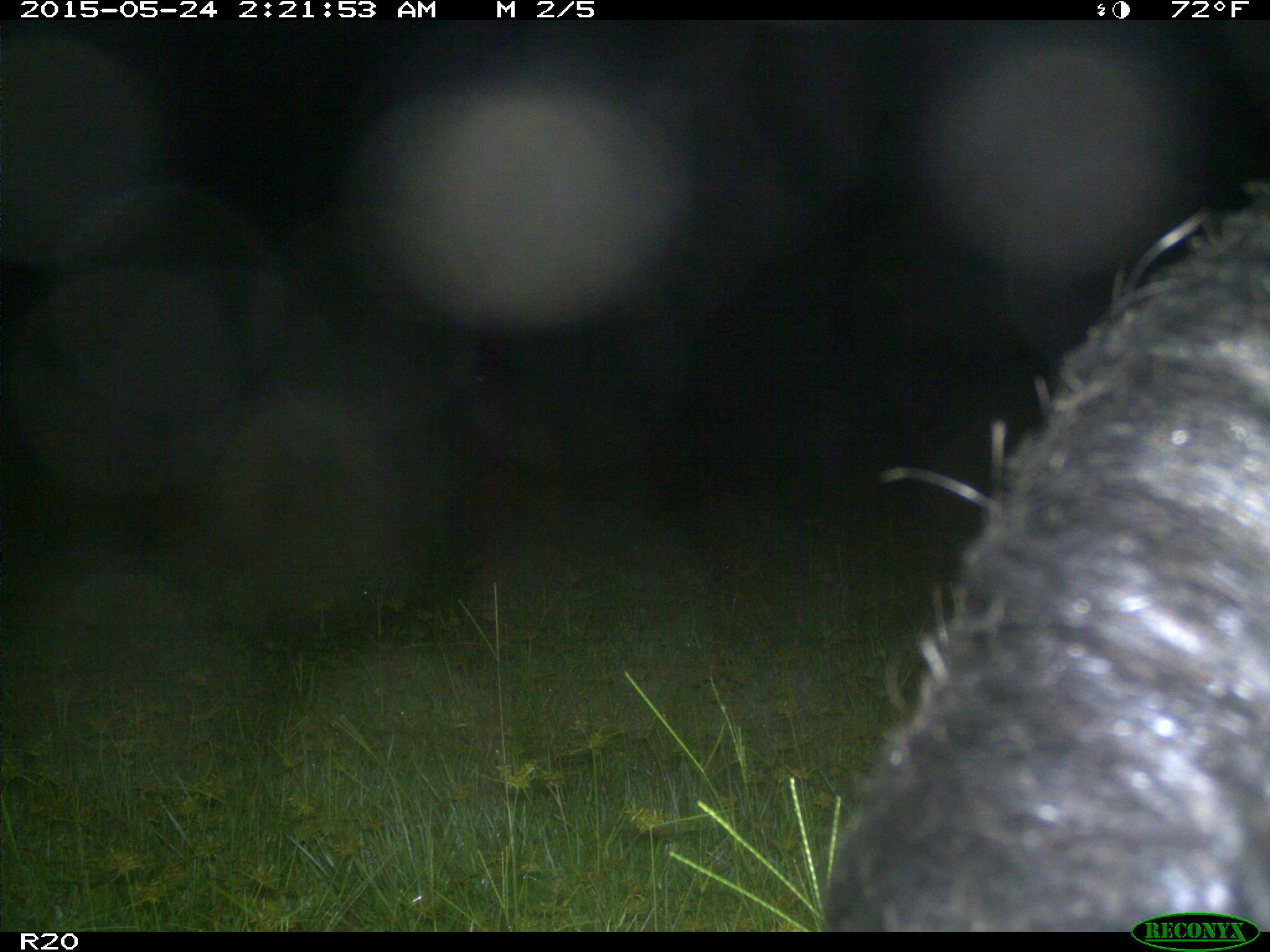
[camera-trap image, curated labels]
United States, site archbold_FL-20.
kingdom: Animalia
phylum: Chordata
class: Mammalia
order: Artiodactyla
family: Suidae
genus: Sus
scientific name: Sus scrofa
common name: wild boar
Sus scrofa (wild boar).